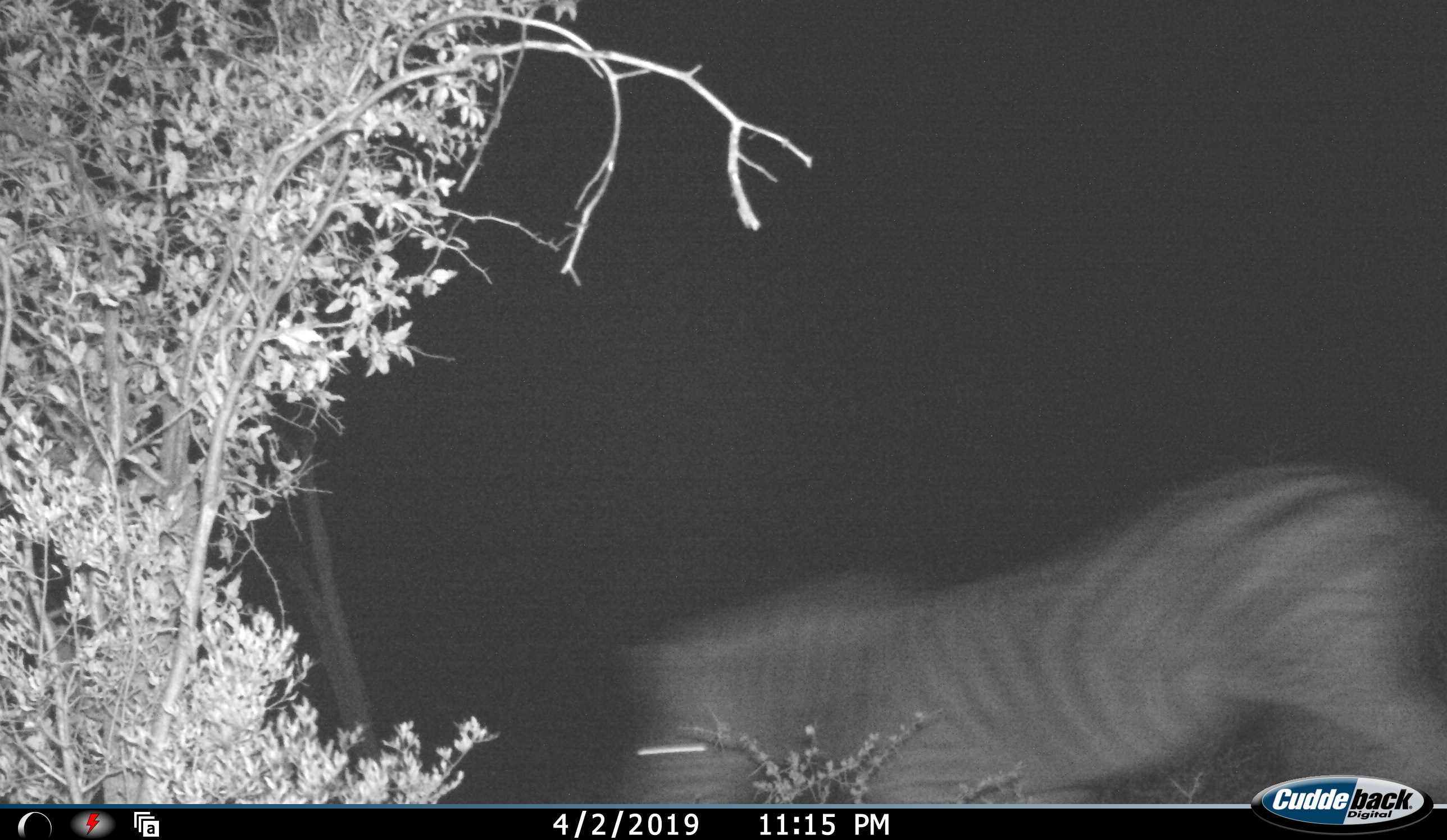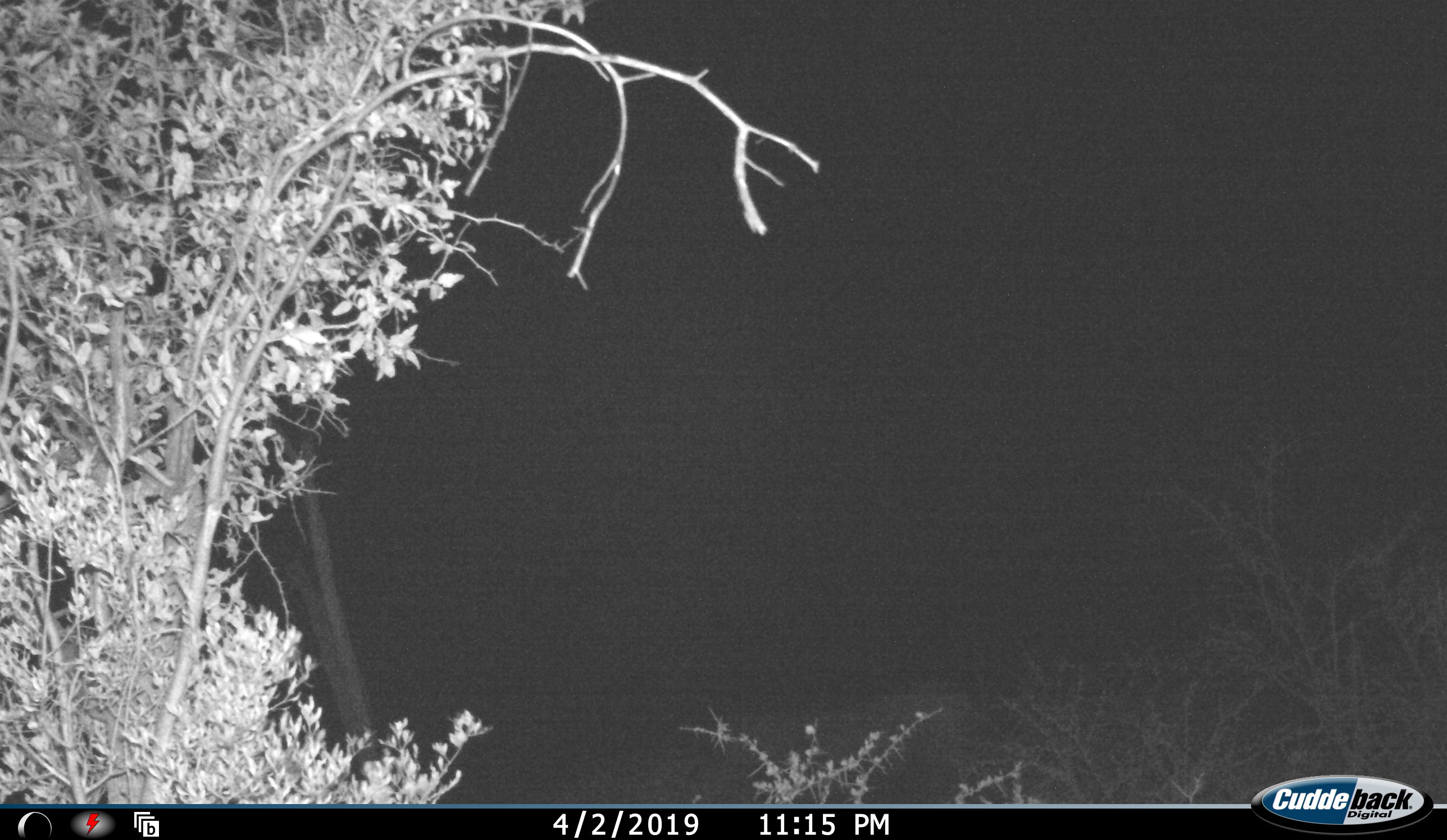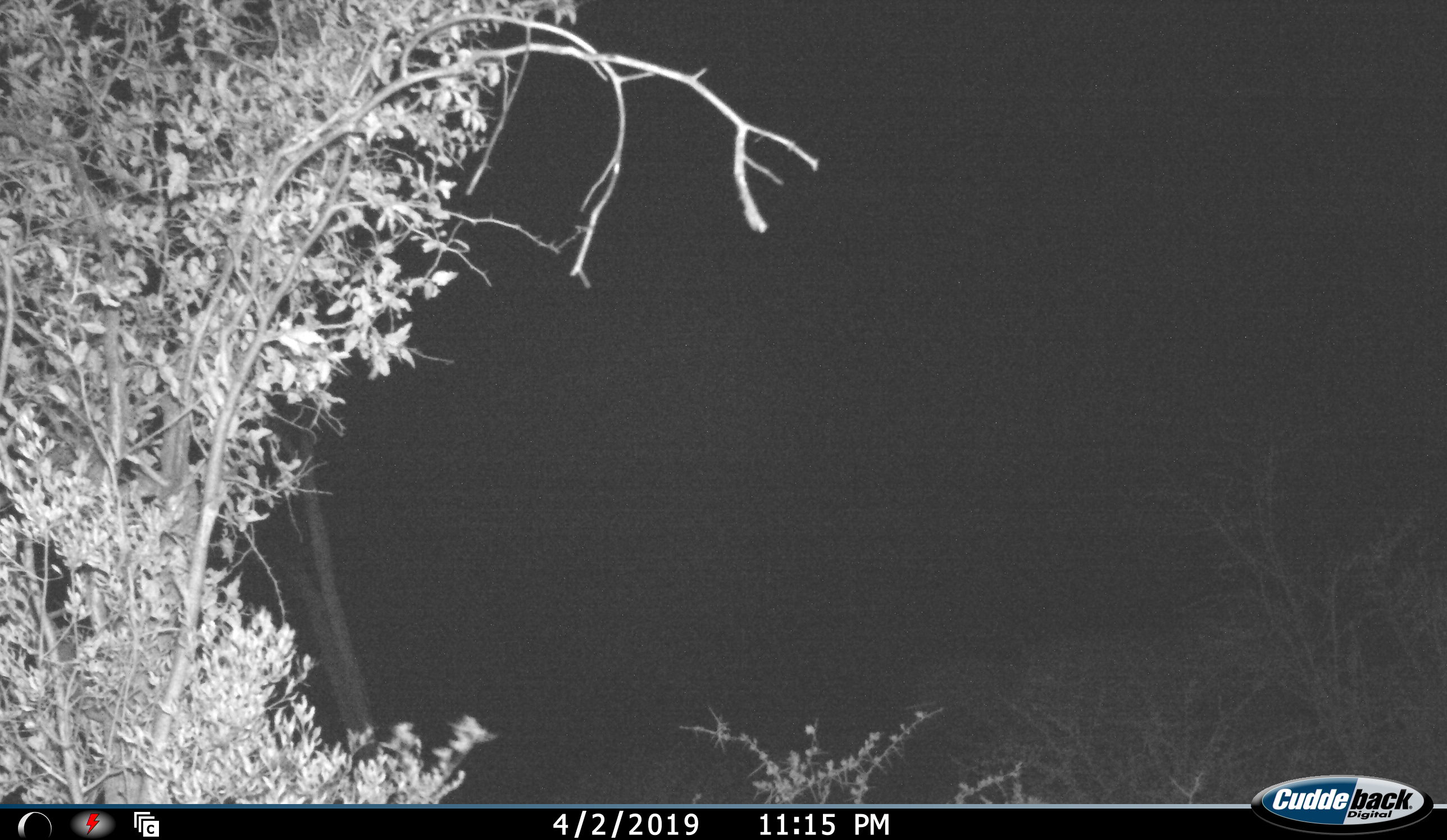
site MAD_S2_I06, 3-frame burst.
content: unidentified animal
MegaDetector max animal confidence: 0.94